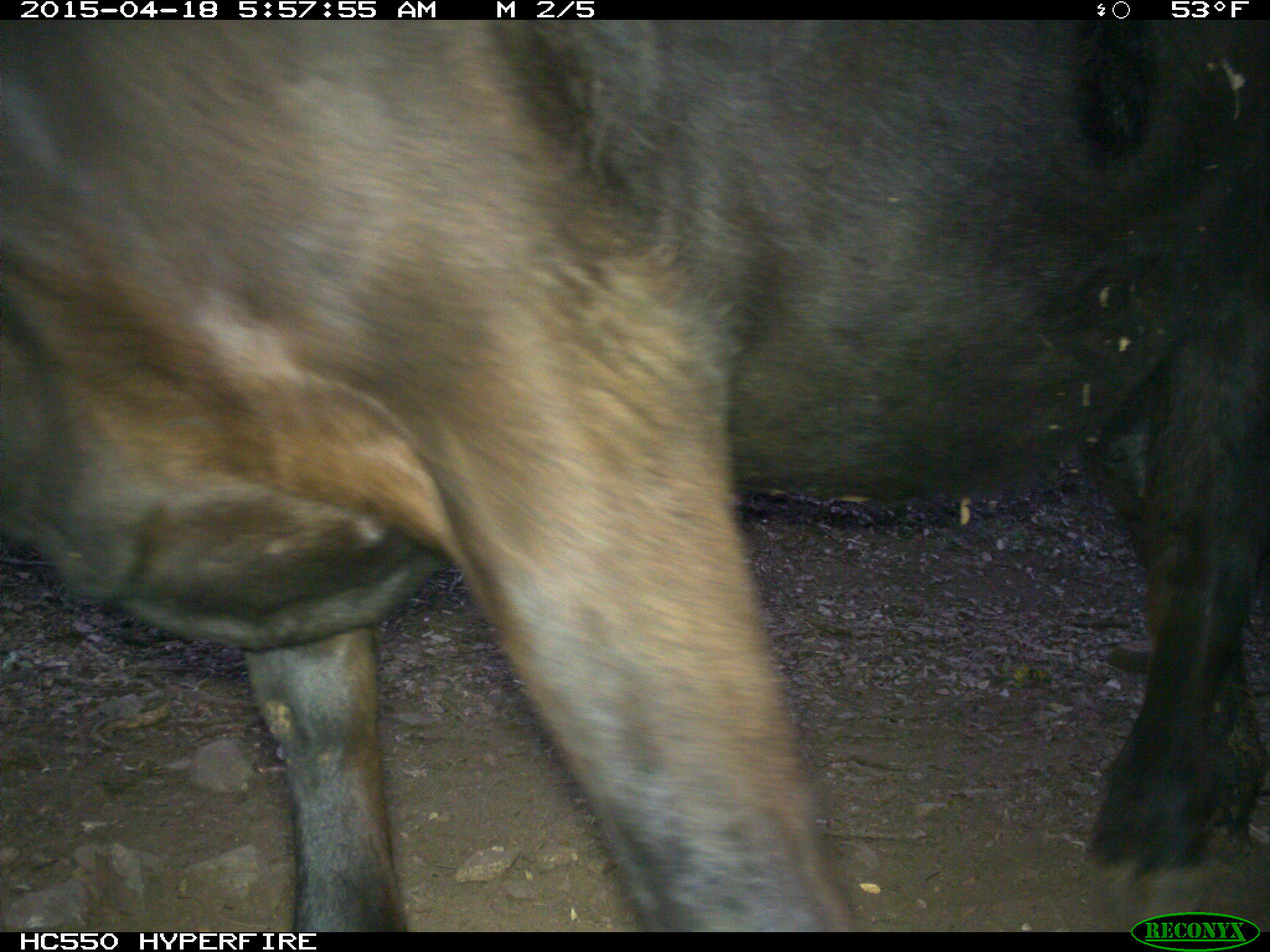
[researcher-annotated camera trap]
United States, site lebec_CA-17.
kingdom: Animalia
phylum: Chordata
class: Mammalia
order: Artiodactyla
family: Bovidae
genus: Bos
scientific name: Bos taurus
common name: domestic cow